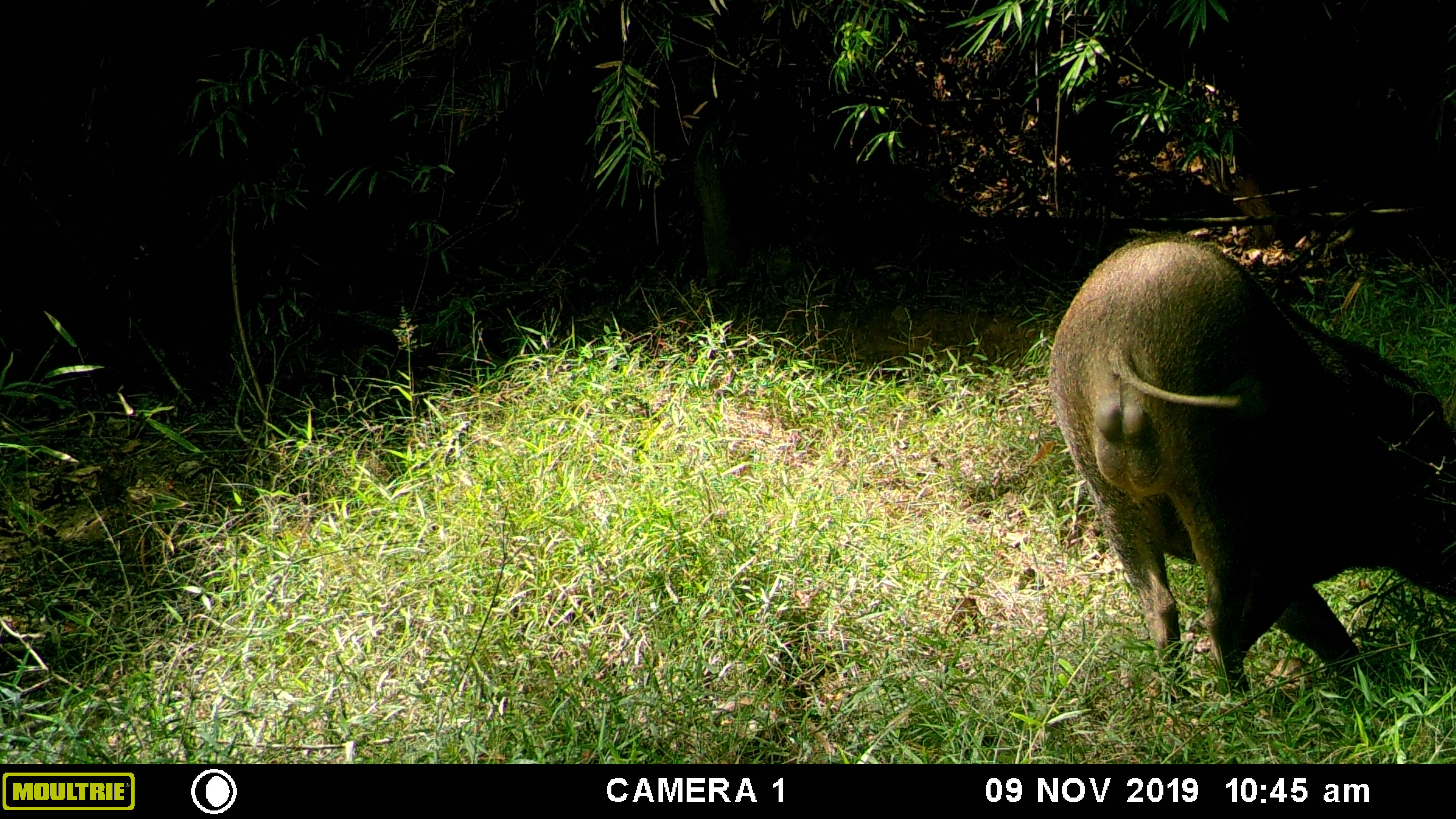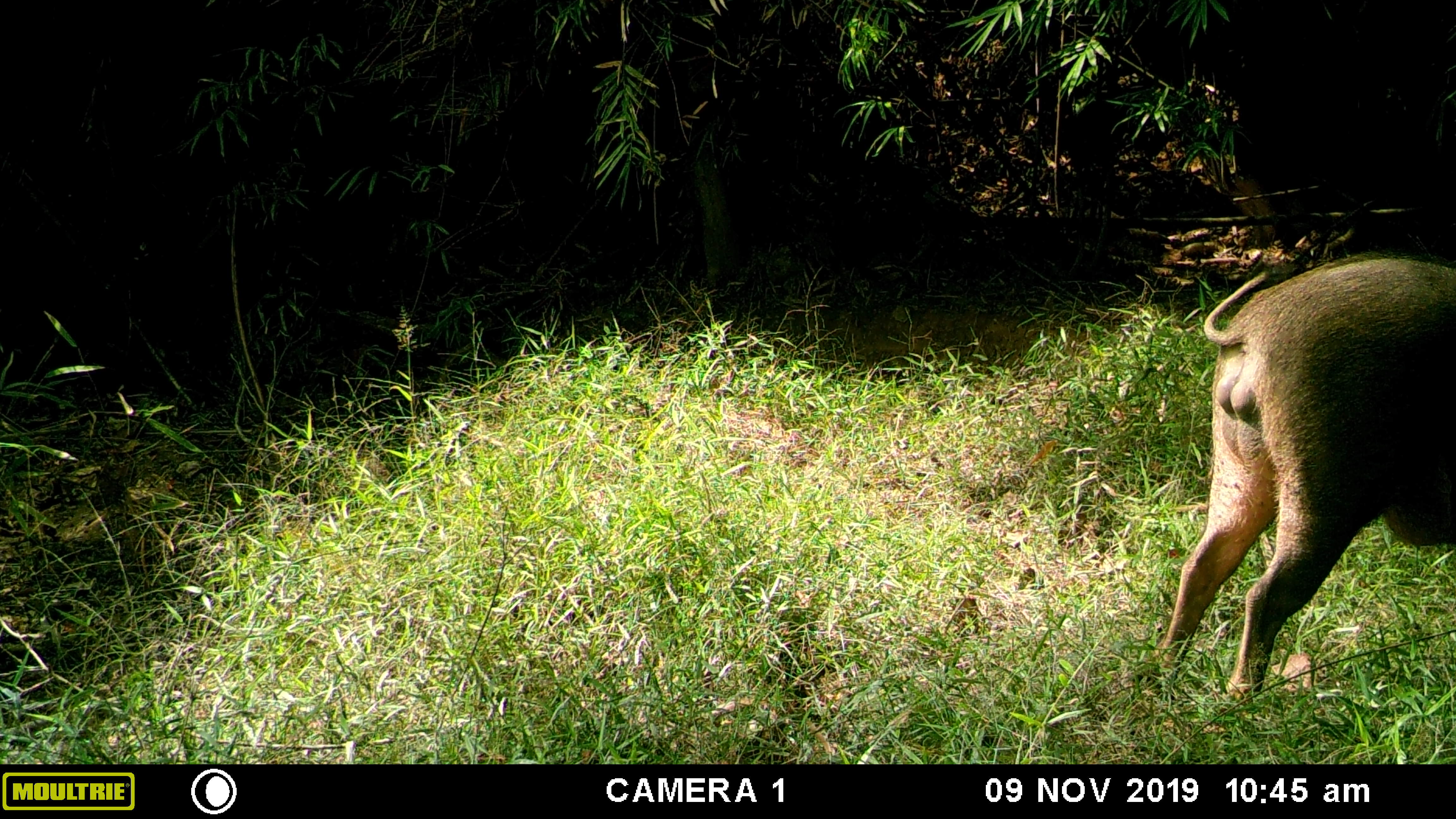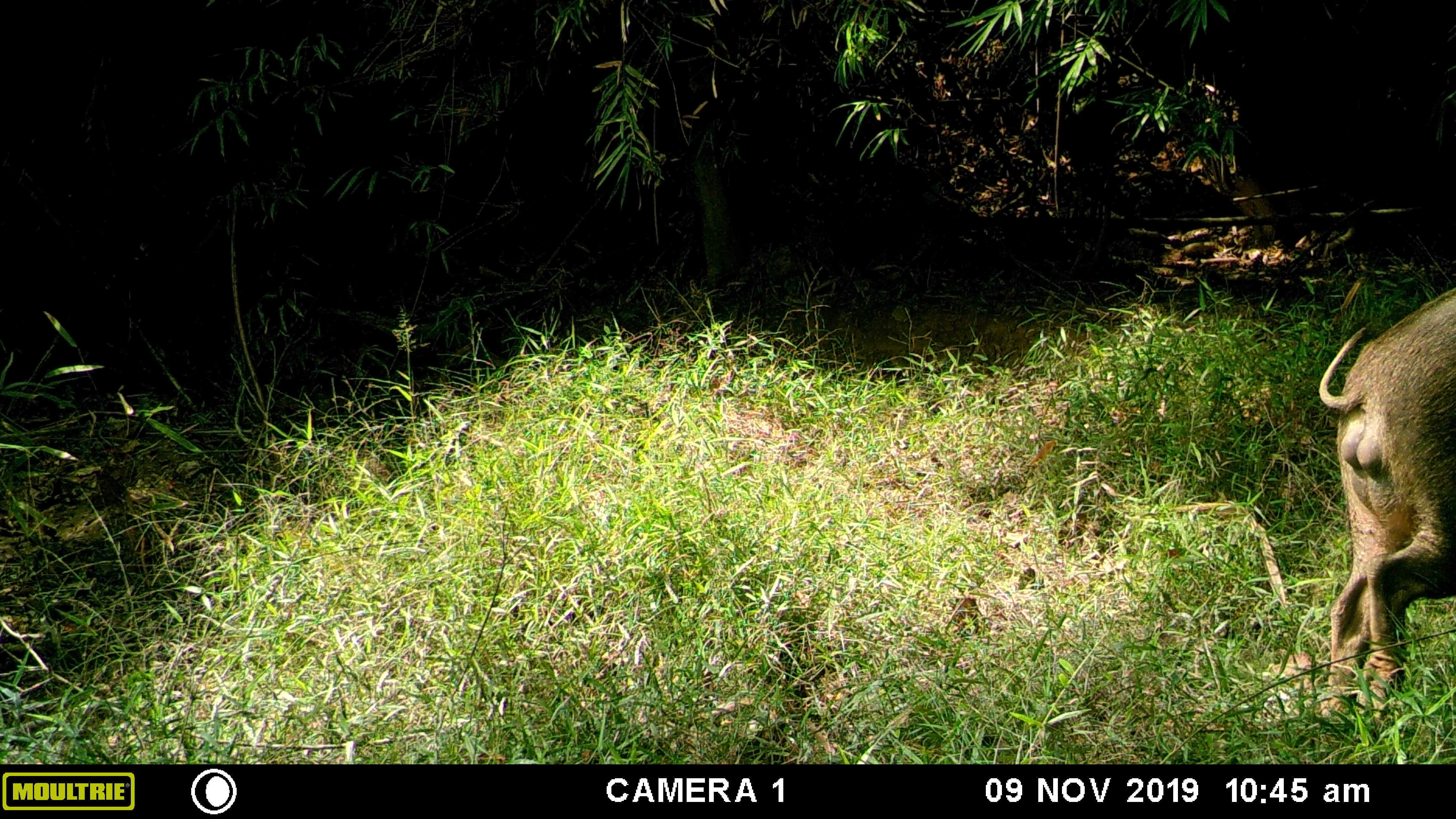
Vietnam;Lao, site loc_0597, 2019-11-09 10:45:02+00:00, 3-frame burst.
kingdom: Animalia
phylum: Chordata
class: Mammalia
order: Artiodactyla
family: Suidae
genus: Sus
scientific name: Sus scrofa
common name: eurasian wild pig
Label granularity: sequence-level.